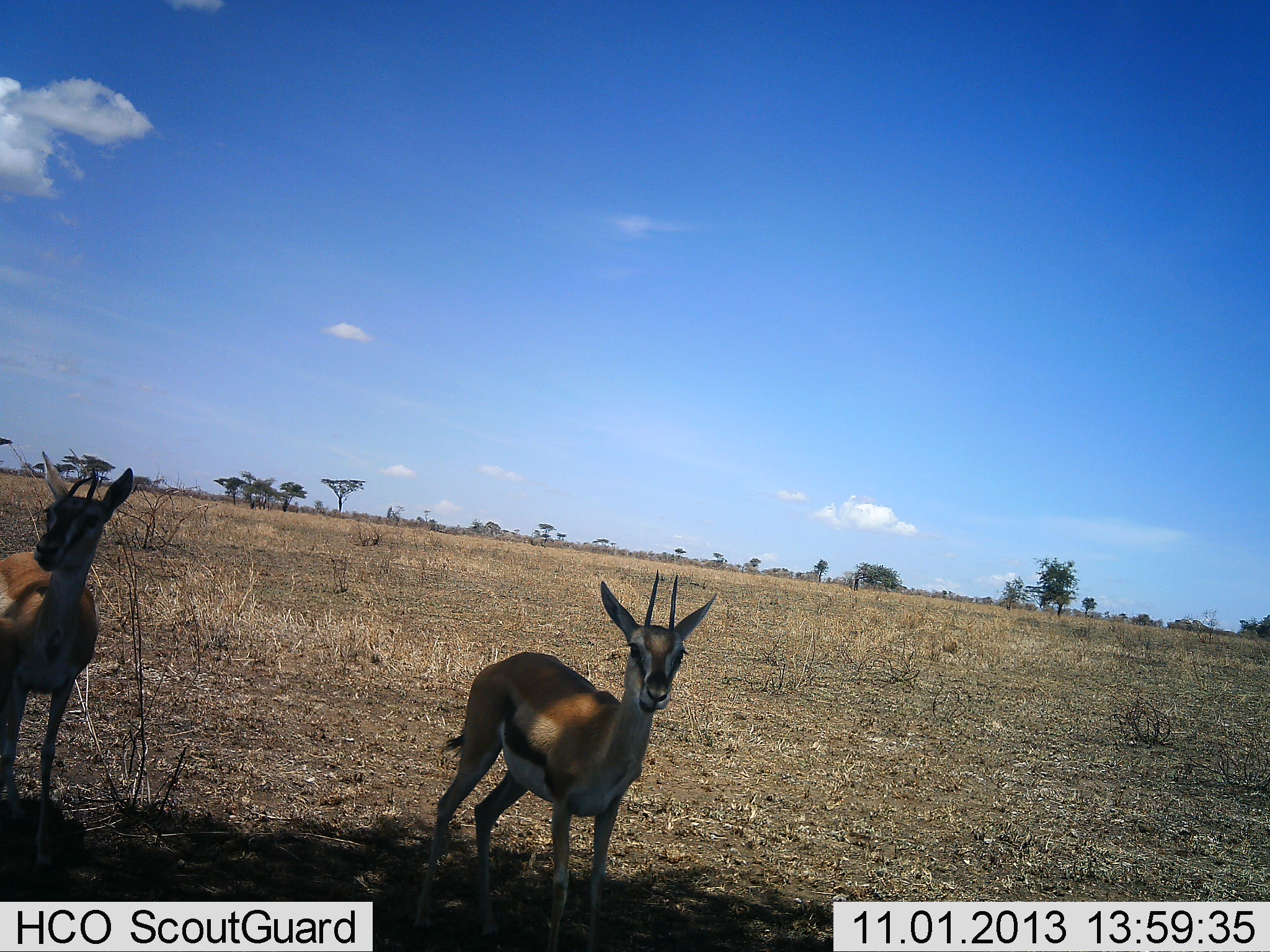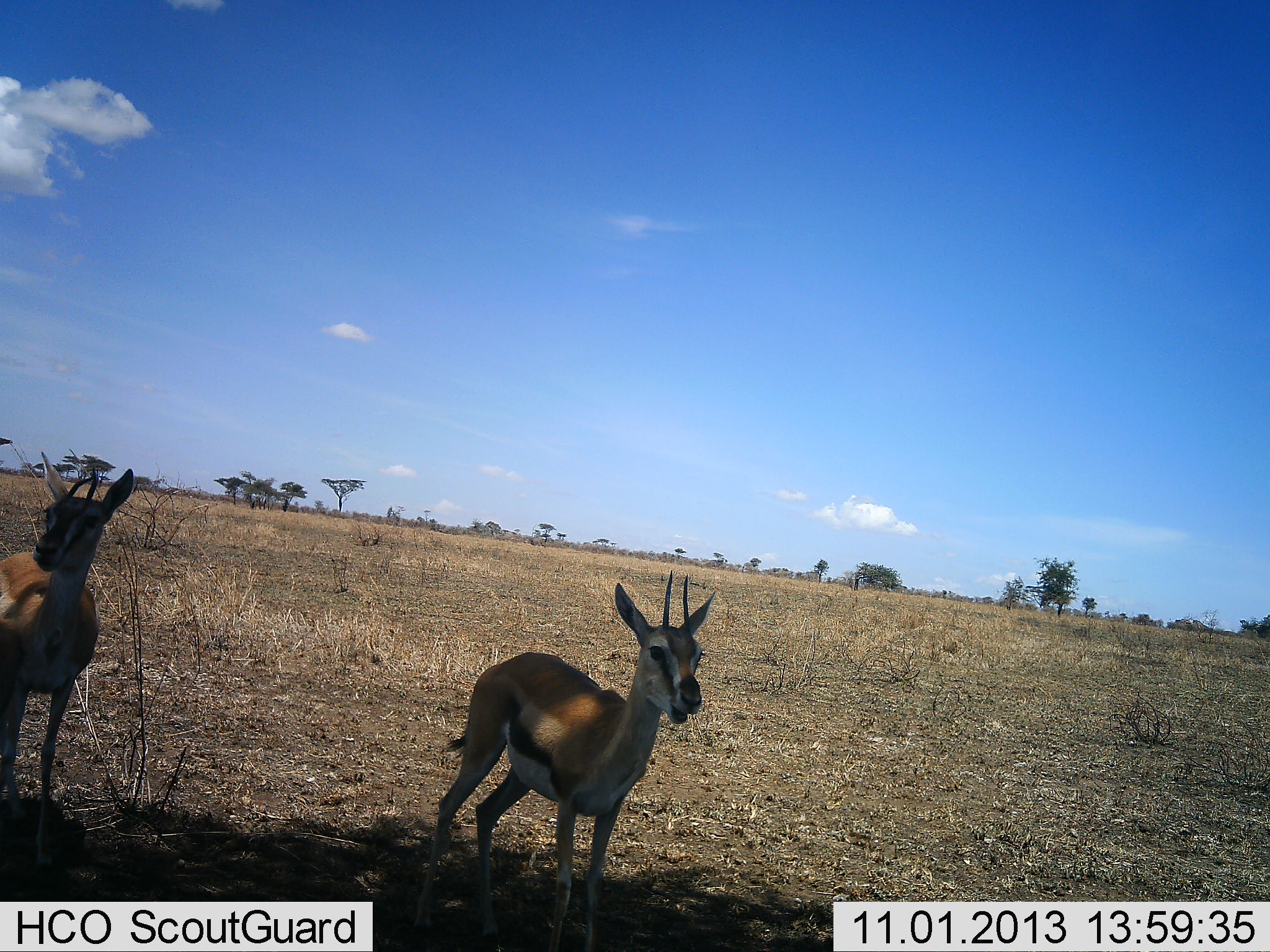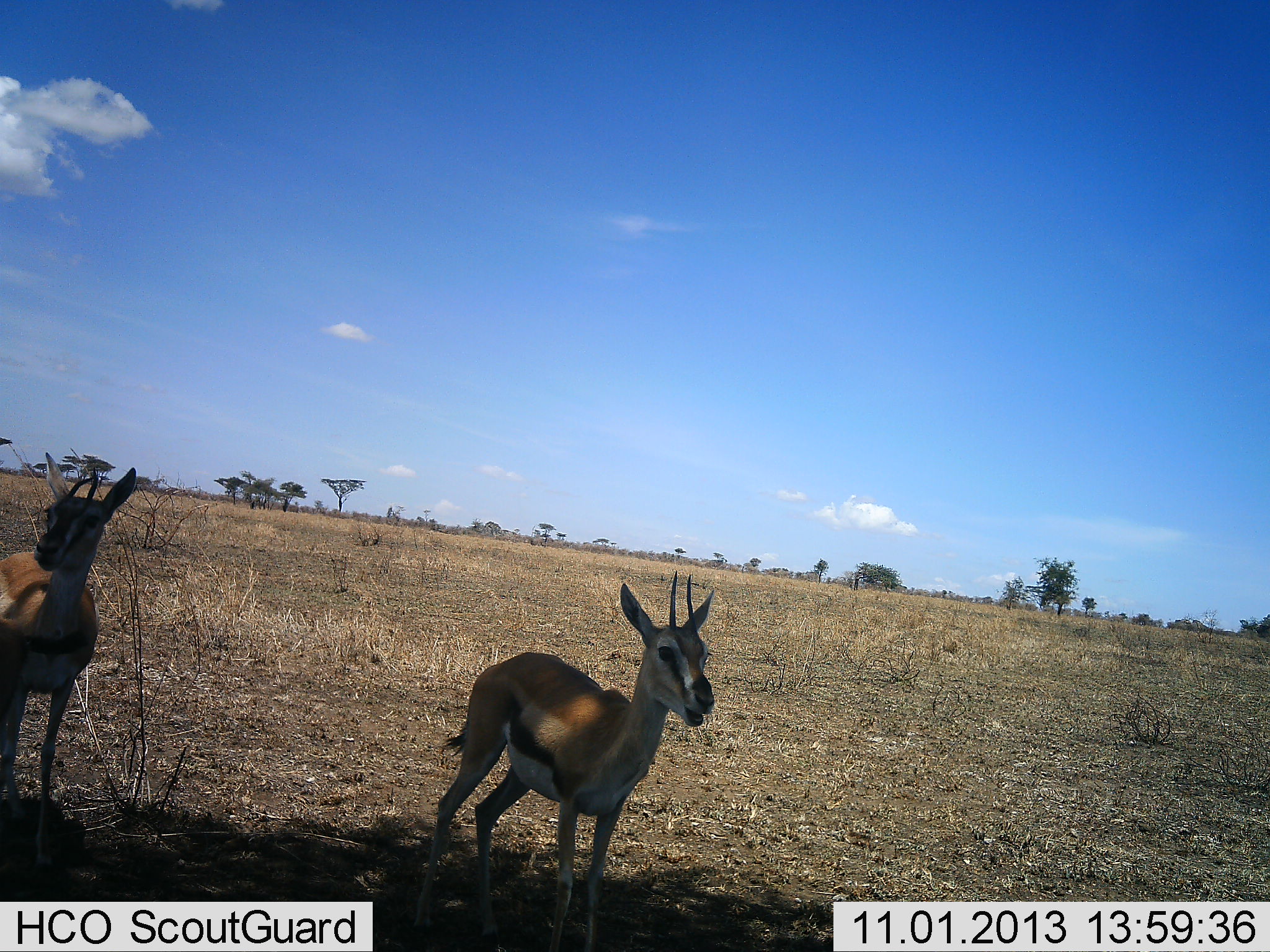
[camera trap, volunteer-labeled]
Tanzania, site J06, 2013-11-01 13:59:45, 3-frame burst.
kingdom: Animalia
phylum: Chordata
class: Mammalia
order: Artiodactyla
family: Bovidae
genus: Eudorcas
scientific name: Eudorcas thomsonii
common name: thomson's gazelle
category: gazellethomsons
Gazellethomsons (thomson's gazelle) (Eudorcas thomsonii), count 2. Behavior (volunteer vote fractions): standing 100%, resting 0%, moving 0%, interacting 0%. Young present (vote fraction): 0%. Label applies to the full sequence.